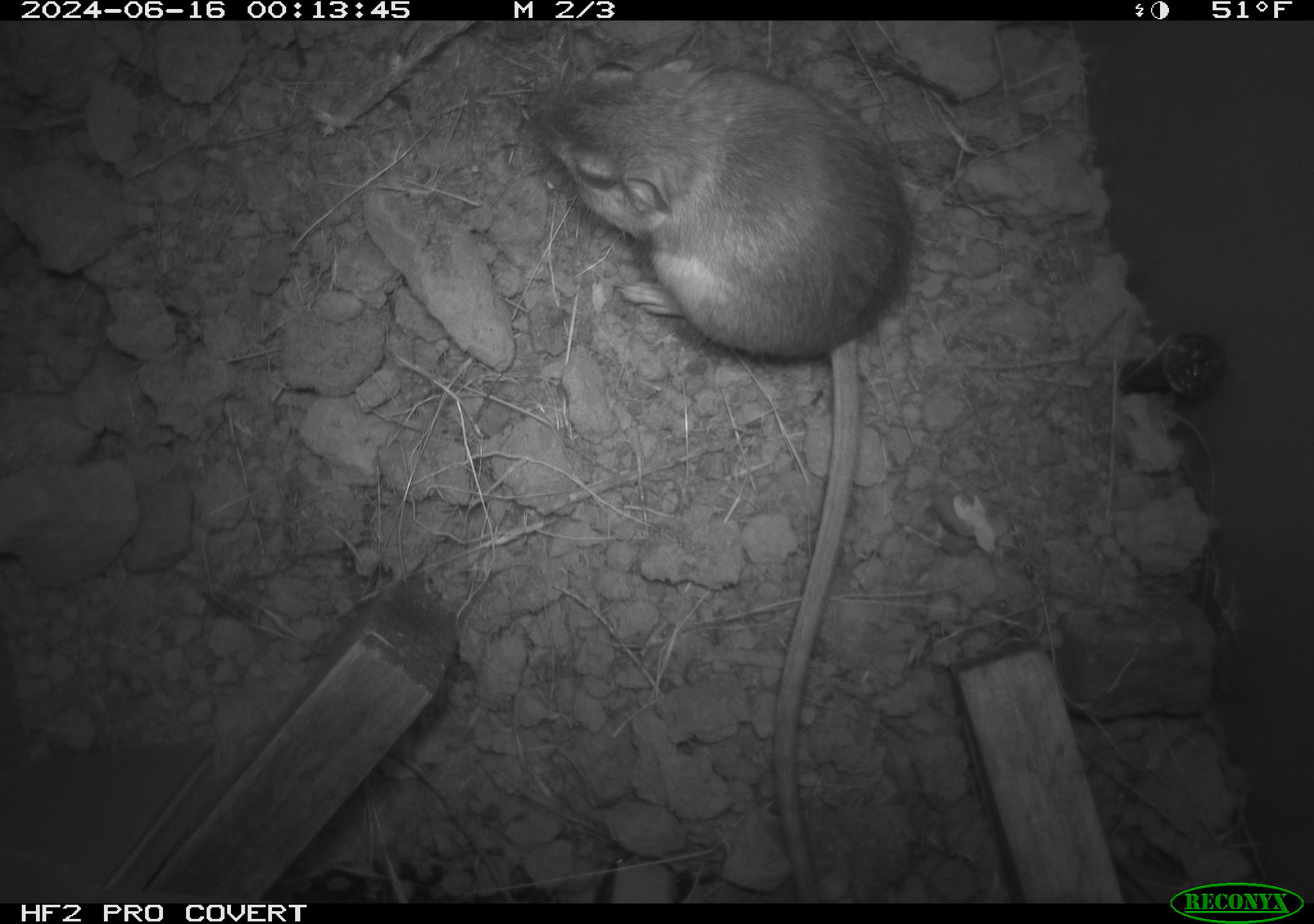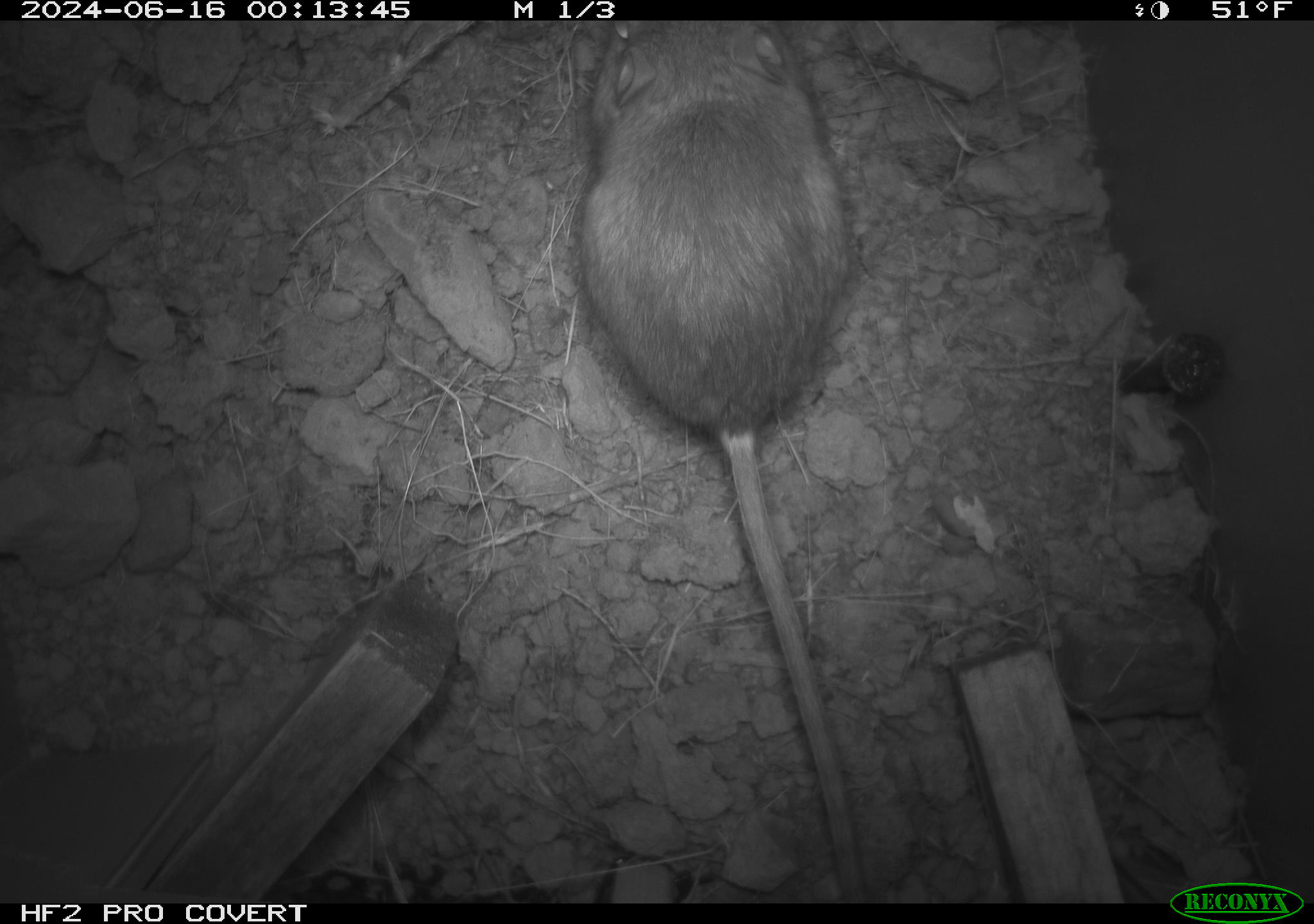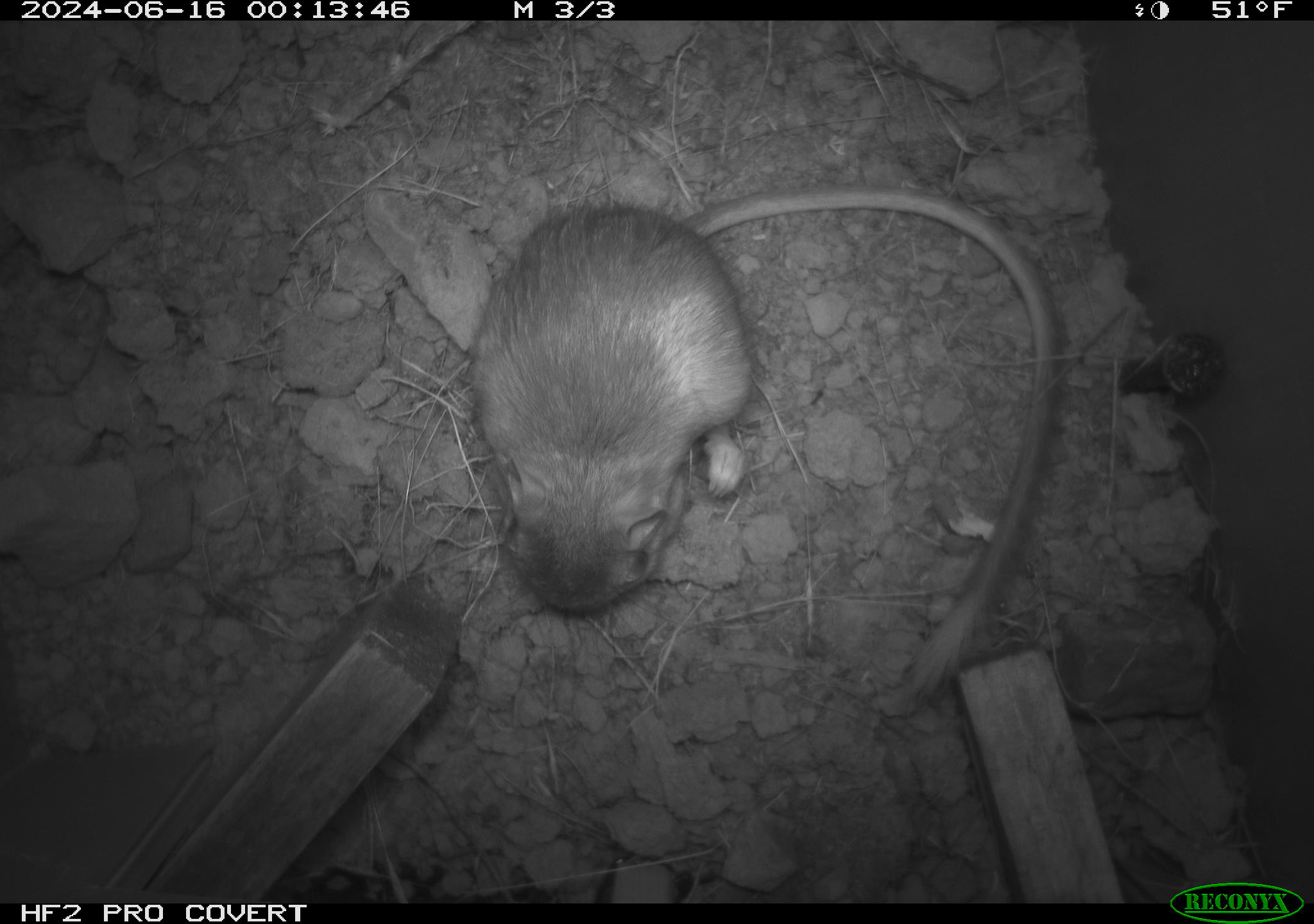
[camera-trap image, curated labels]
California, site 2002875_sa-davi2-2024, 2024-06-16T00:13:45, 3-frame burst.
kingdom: Animalia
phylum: Chordata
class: Mammalia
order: Rodentia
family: Heteromyidae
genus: Dipodomys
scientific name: Dipodomys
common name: kangaroo rats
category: dipodomys species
Dipodomys species (kangaroo rats) (Dipodomys).